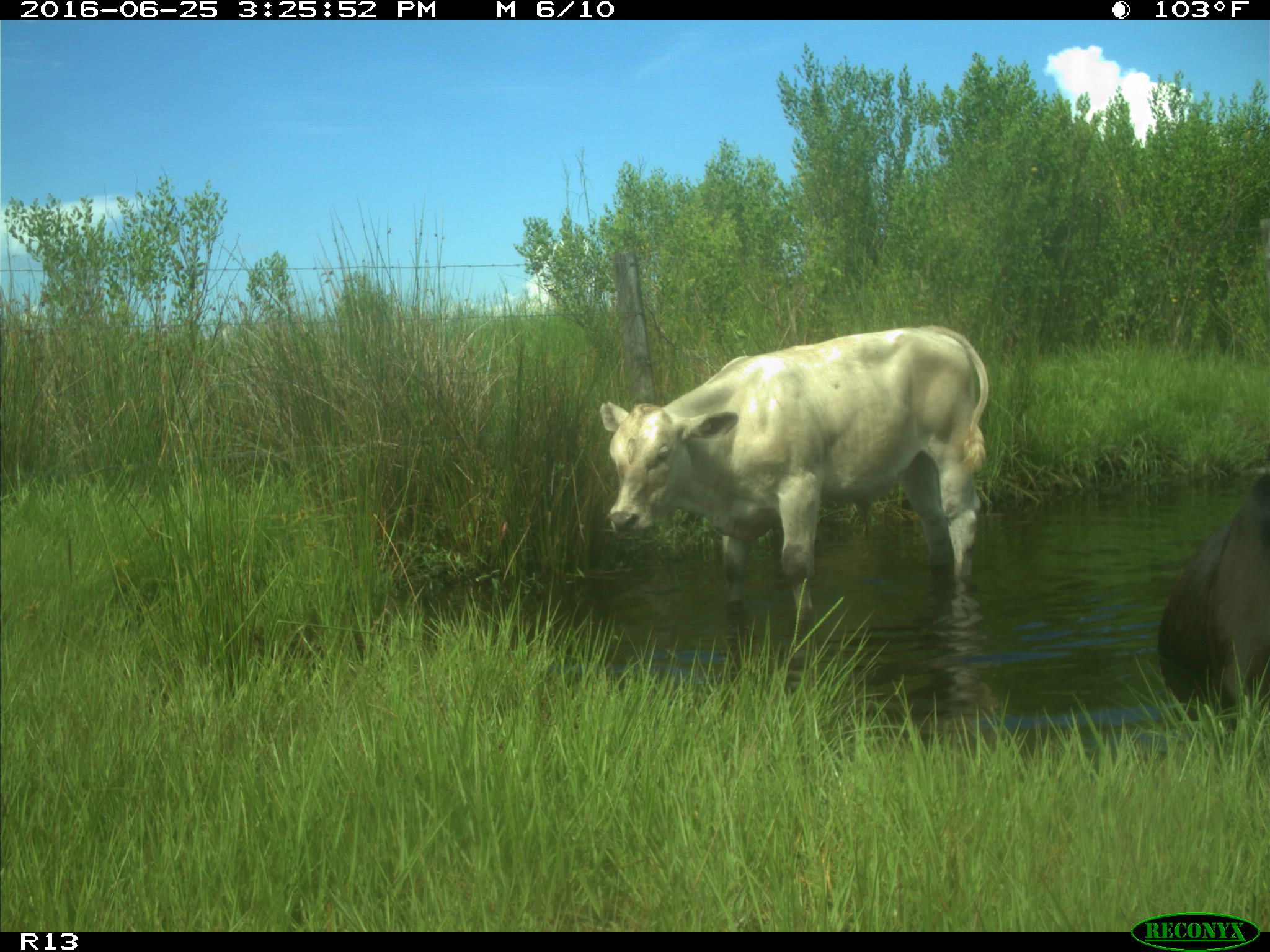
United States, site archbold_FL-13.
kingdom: Animalia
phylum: Chordata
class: Mammalia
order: Artiodactyla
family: Bovidae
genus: Bos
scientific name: Bos taurus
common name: domestic cow